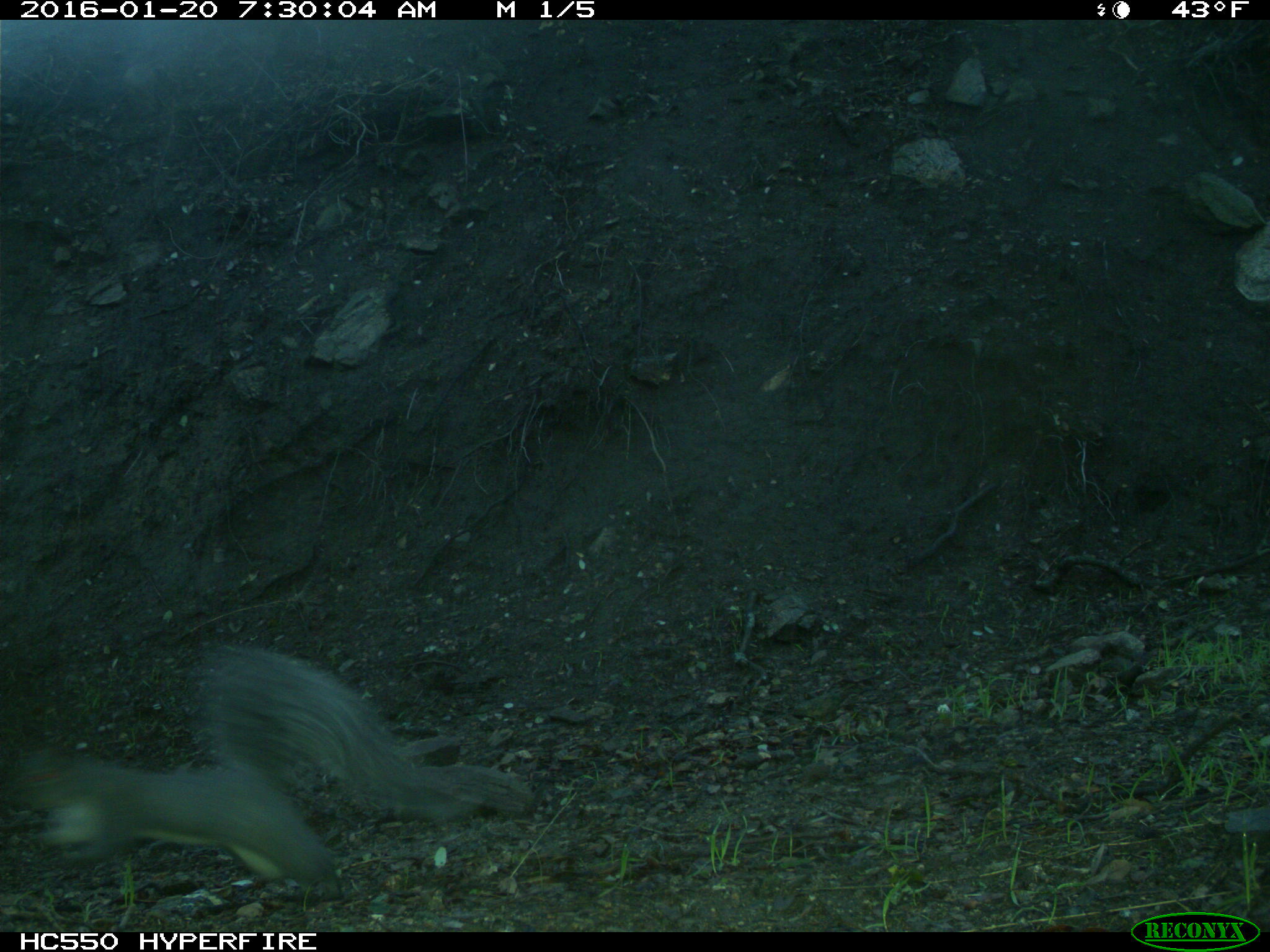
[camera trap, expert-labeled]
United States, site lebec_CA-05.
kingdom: Animalia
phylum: Chordata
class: Mammalia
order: Rodentia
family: Sciuridae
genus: Sciurus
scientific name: Sciurus carolinensis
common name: eastern gray squirrel